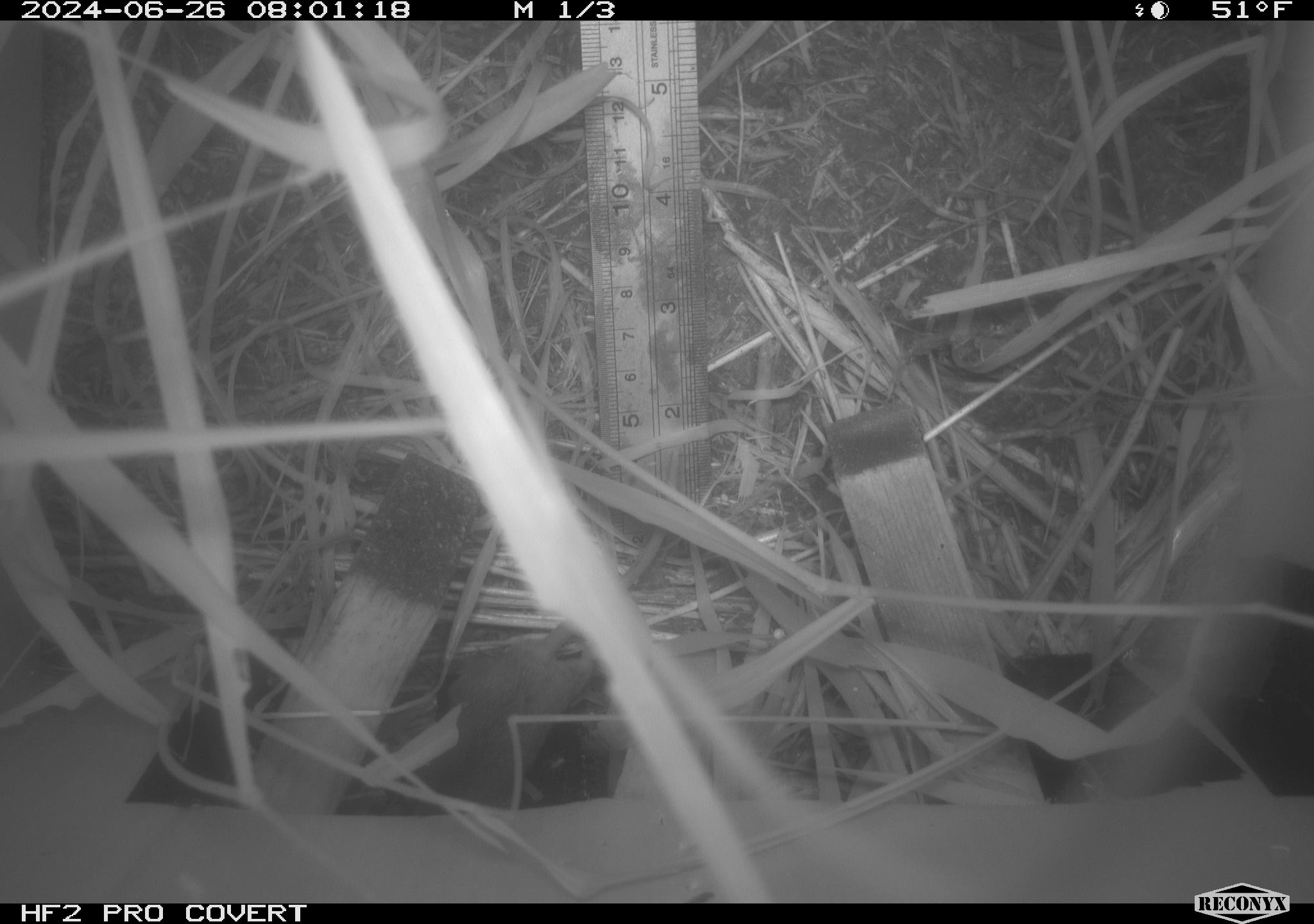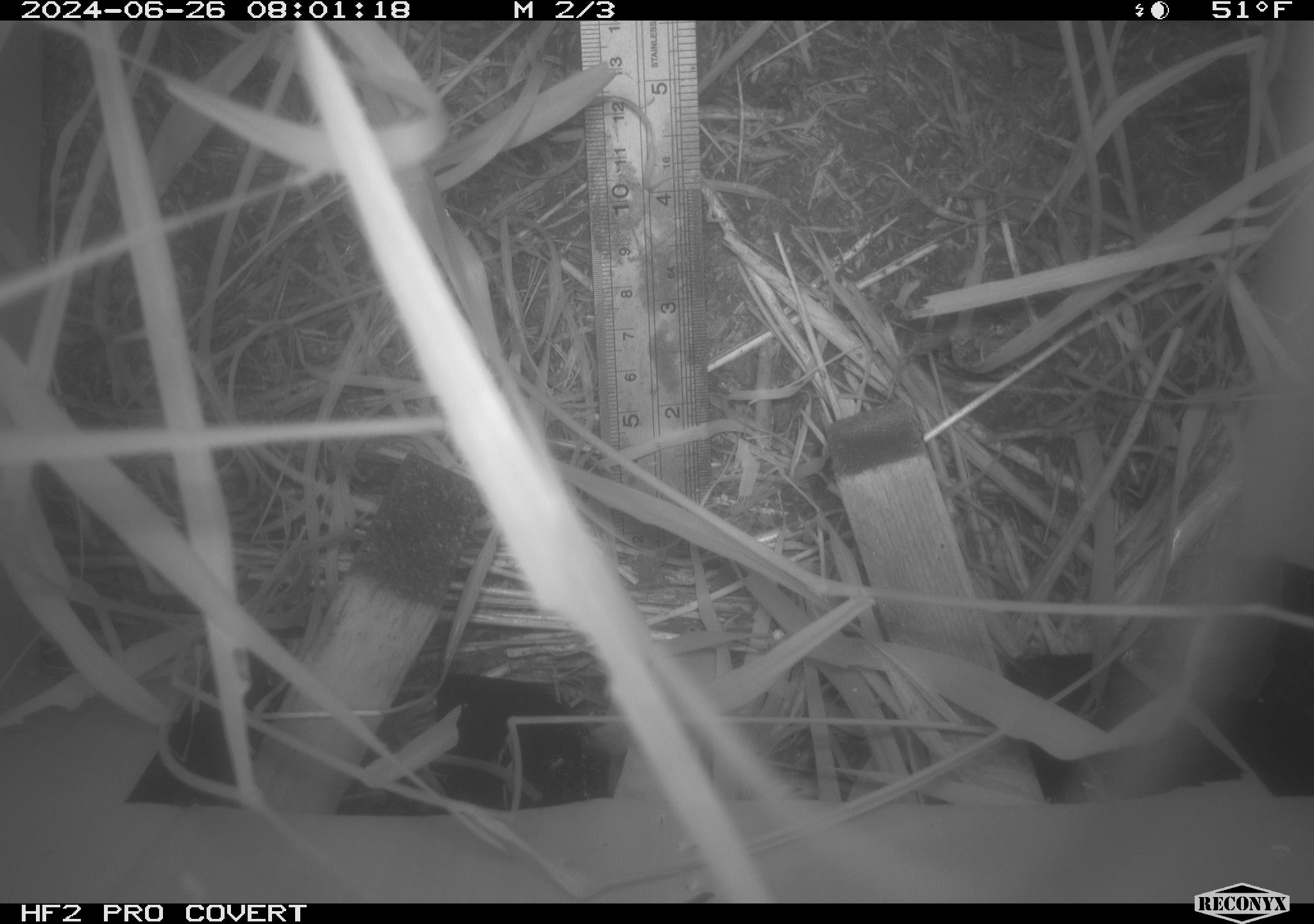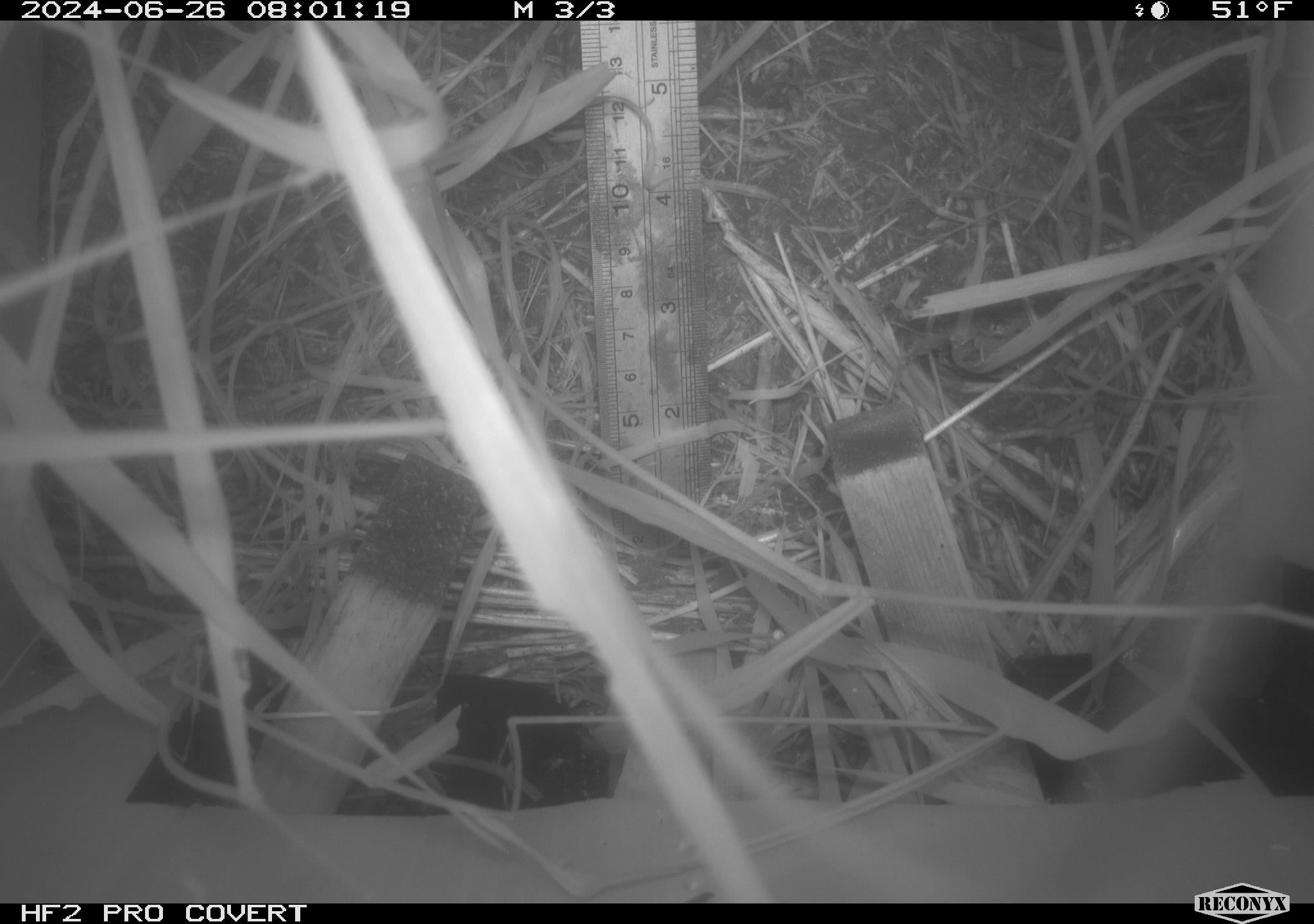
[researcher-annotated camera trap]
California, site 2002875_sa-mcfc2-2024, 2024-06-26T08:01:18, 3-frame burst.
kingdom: Animalia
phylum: Chordata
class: Mammalia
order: Rodentia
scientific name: Rodentia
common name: rodent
Rodent (Rodentia).